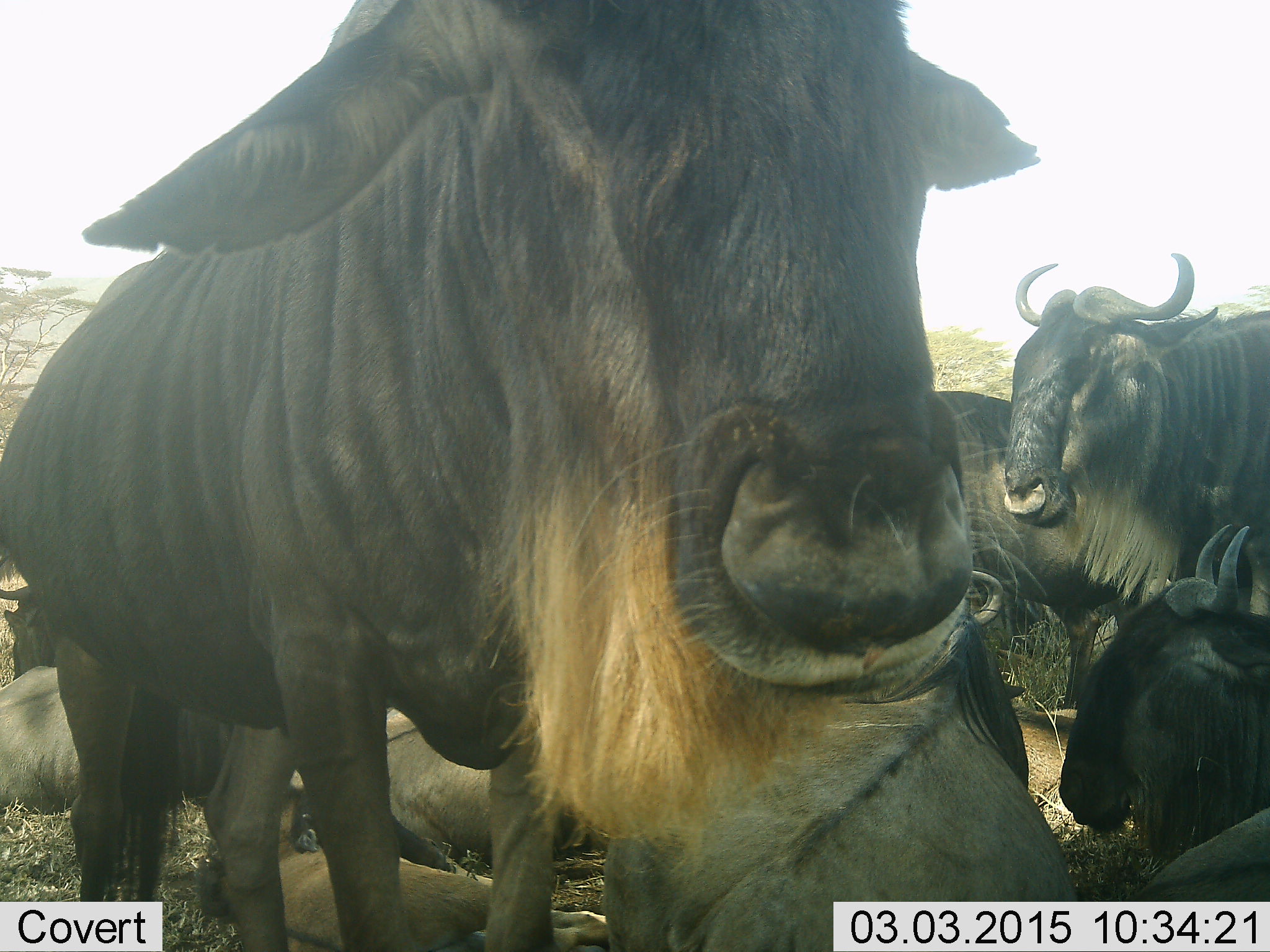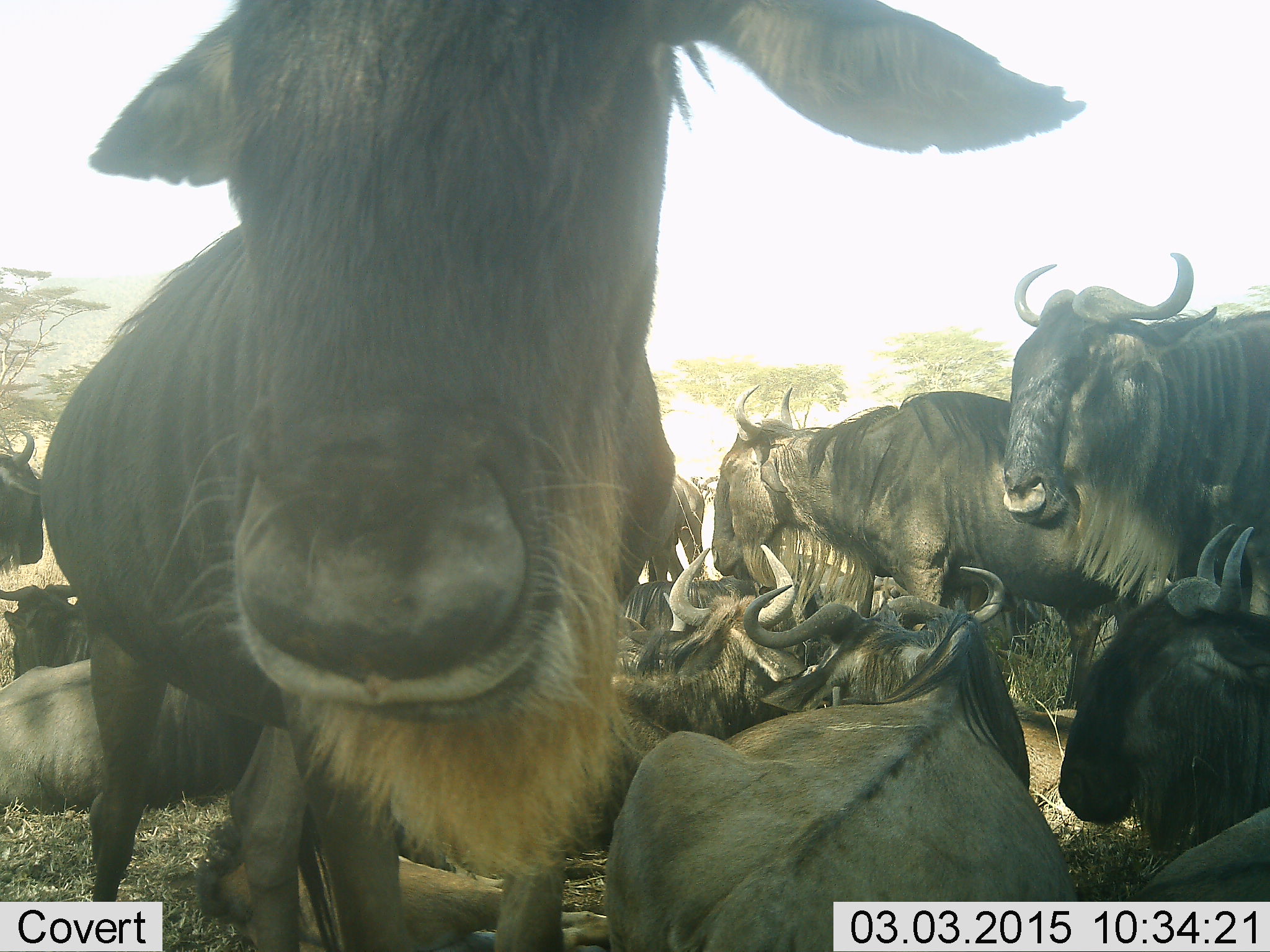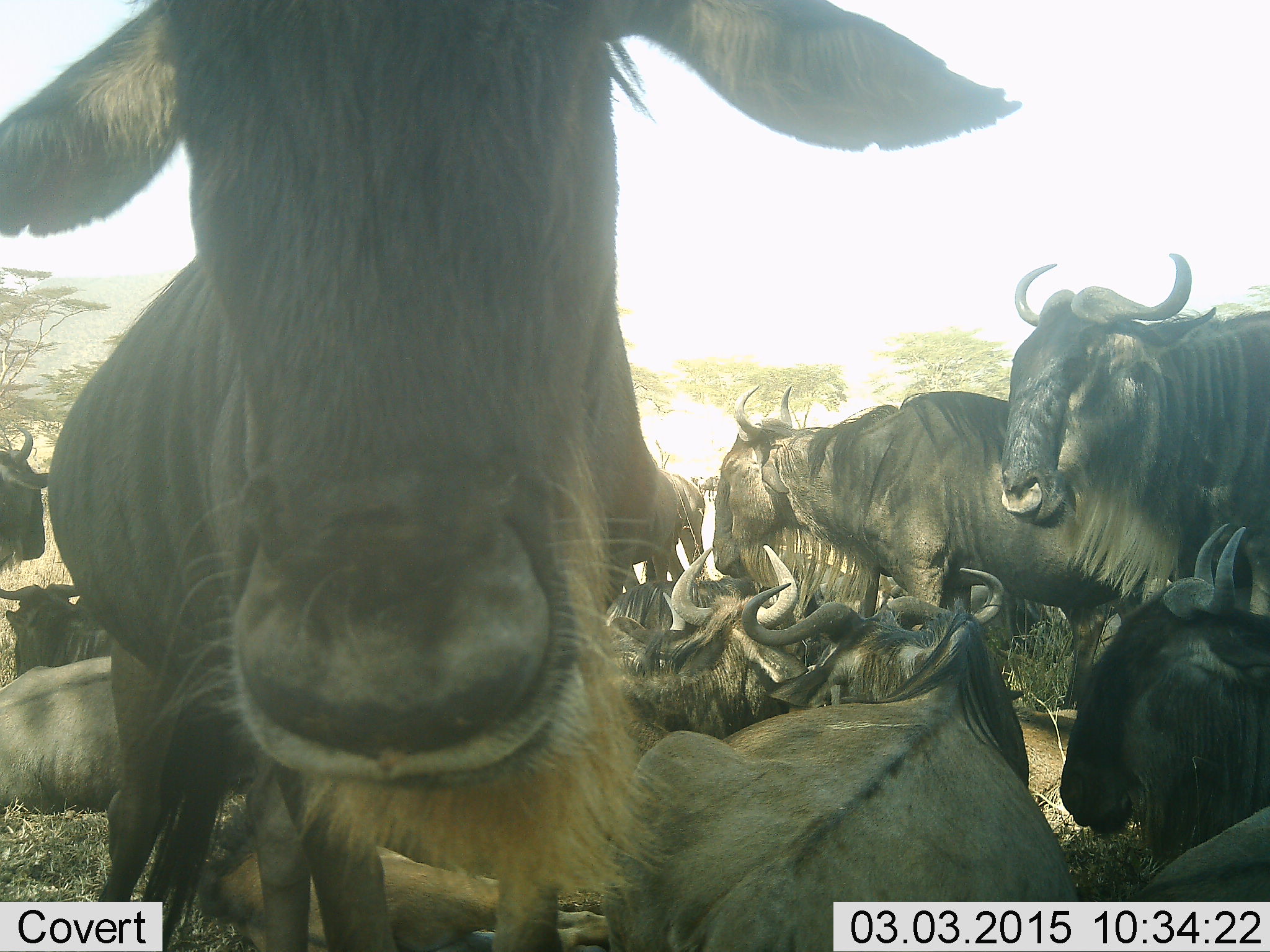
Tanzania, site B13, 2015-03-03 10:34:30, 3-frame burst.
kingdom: Animalia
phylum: Chordata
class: Mammalia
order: Artiodactyla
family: Bovidae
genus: Connochaetes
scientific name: Connochaetes taurinus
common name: blue wildebeest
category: wildebeest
Wildebeest (blue wildebeest) (Connochaetes taurinus), count 11-50. Behavior (volunteer vote fractions): standing 40%, resting 100%, moving 0%, interacting 0%. Young present (vote fraction): 0%. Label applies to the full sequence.